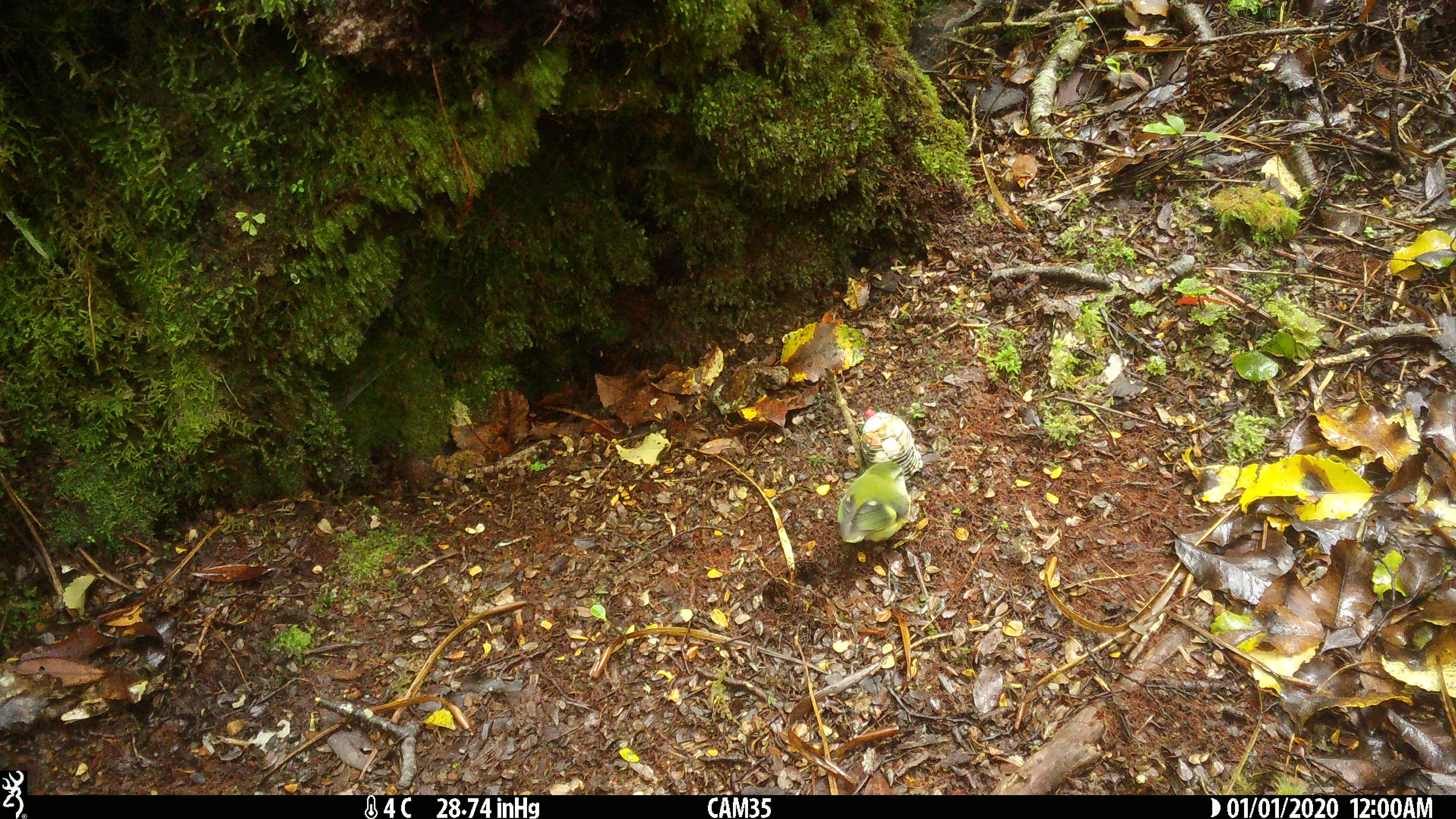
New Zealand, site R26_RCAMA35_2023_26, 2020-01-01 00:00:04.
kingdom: Animalia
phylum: Chordata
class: Aves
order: Passeriformes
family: Acanthisittidae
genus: Acanthisitta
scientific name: Acanthisitta chloris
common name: rifleman